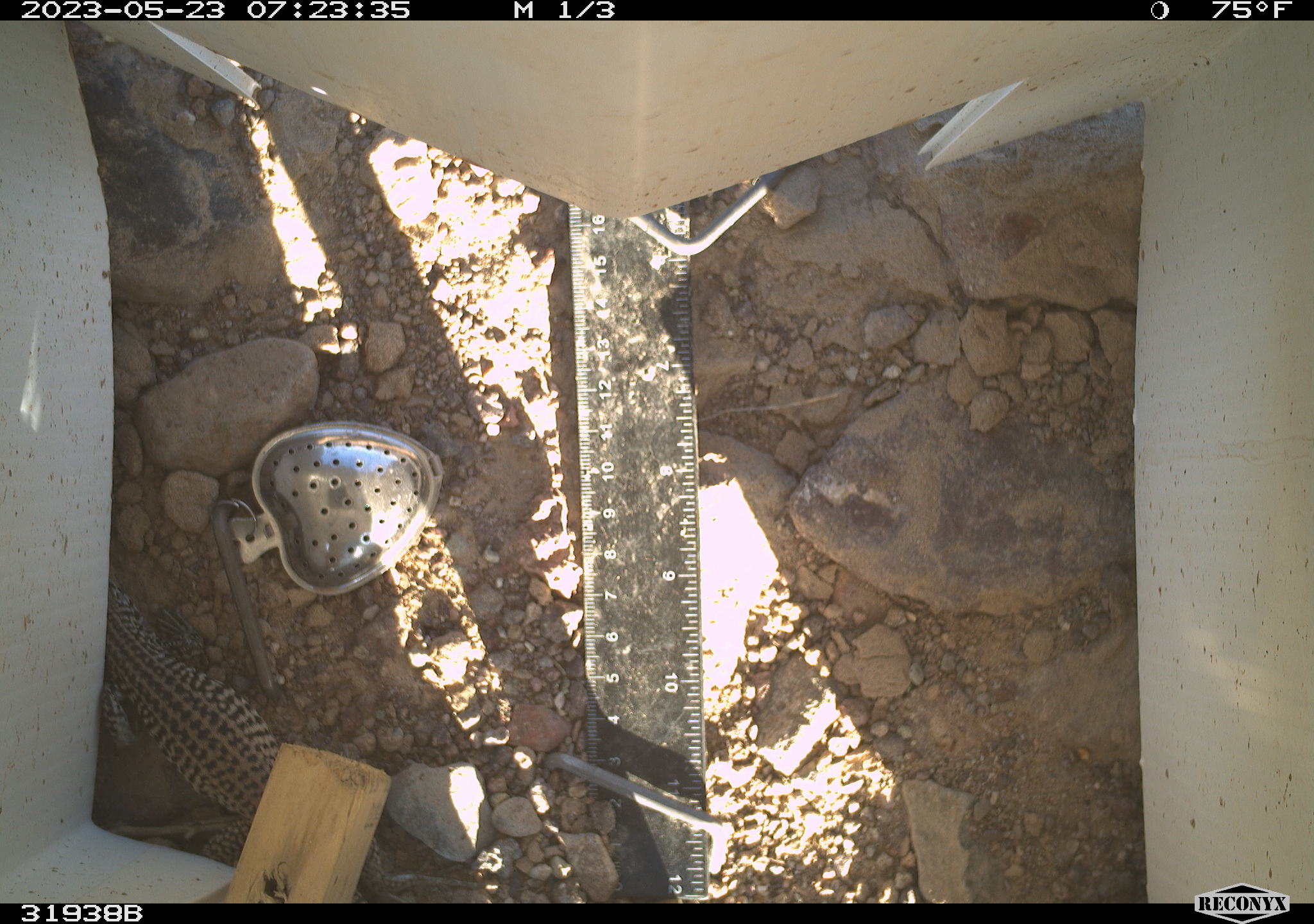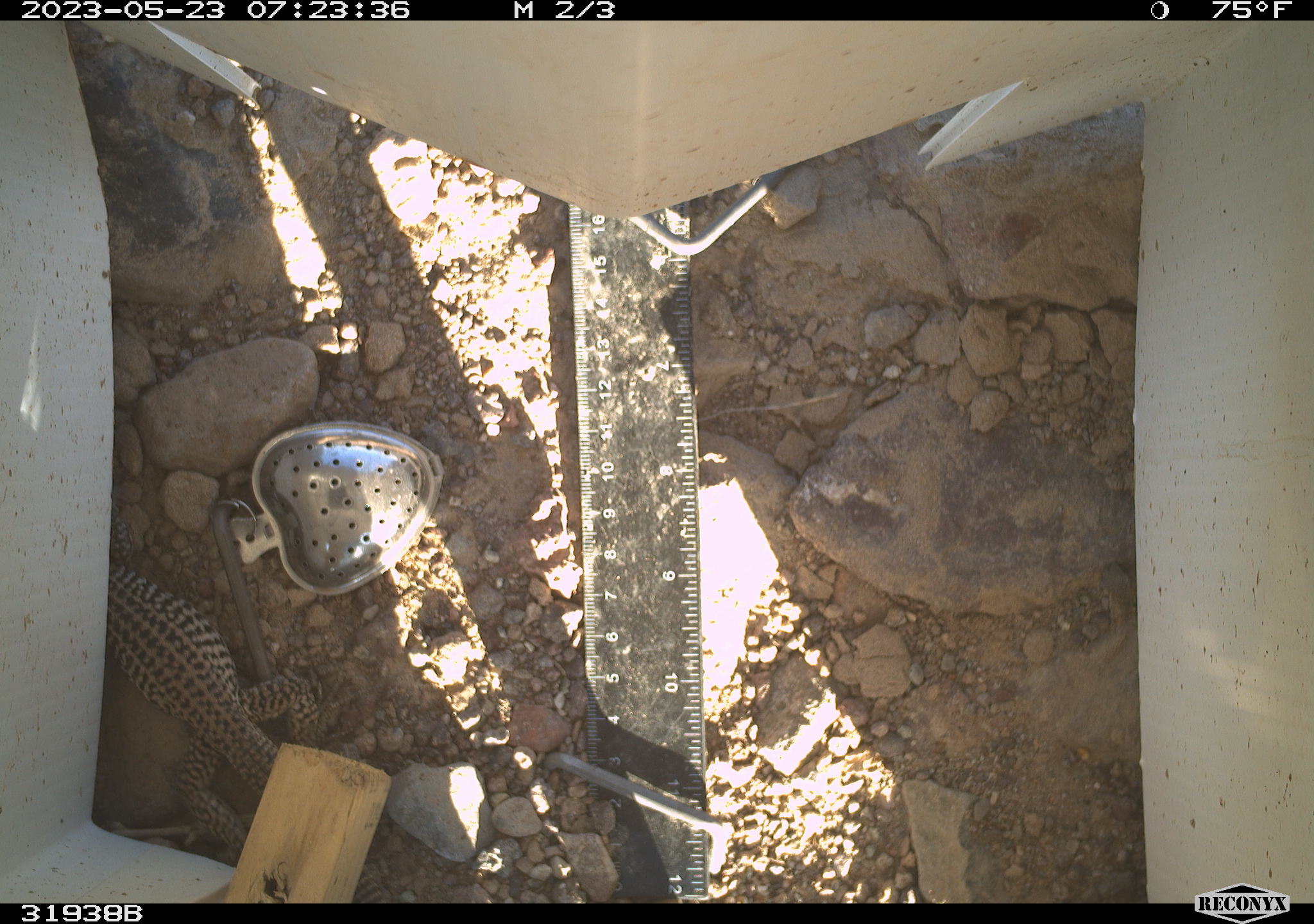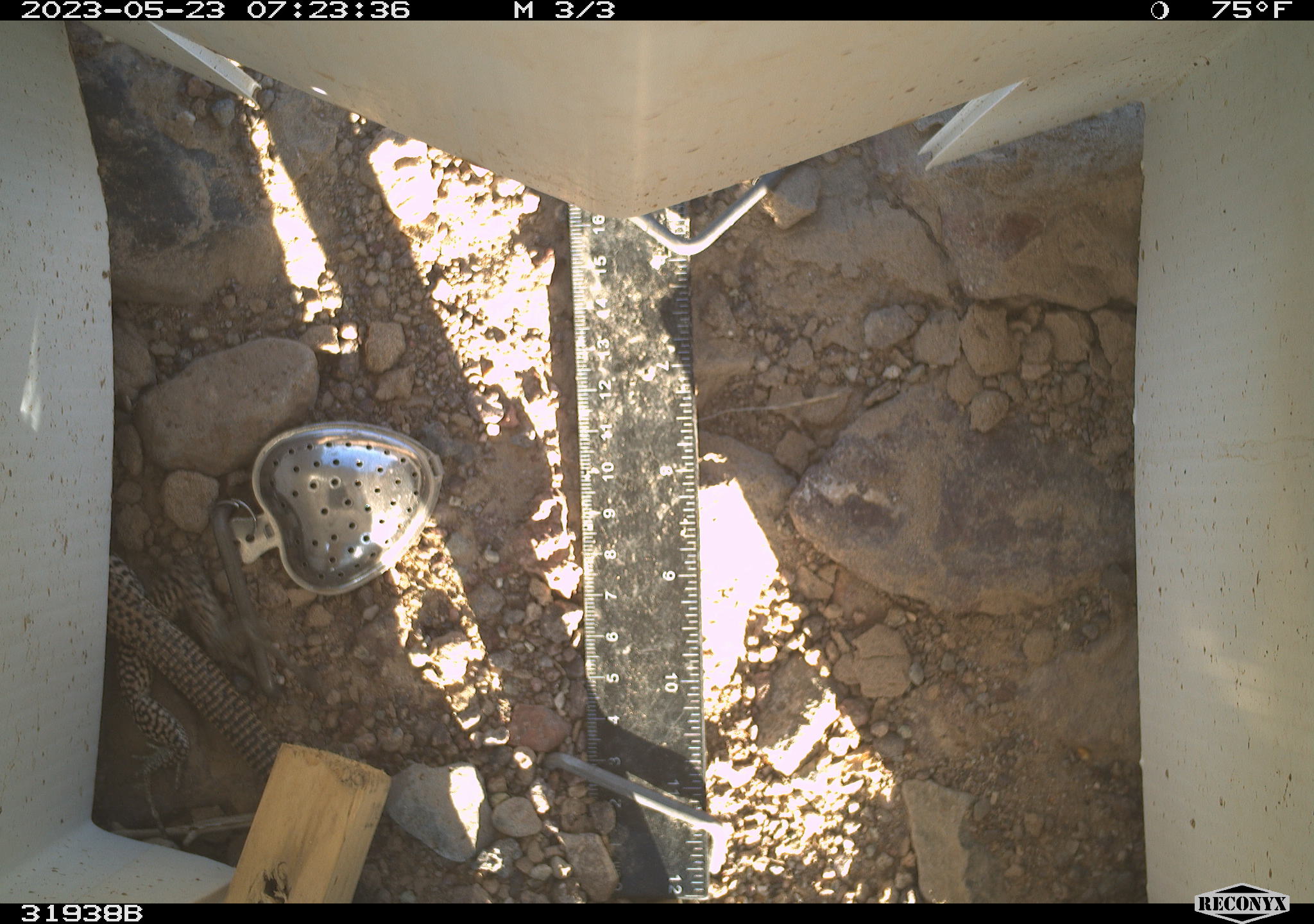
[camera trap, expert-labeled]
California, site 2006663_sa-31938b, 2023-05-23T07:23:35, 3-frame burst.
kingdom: Animalia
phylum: Chordata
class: Reptilia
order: Squamata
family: Teiidae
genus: Aspidoscelis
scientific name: Aspidoscelis tigris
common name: western whiptail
Western whiptail (Aspidoscelis tigris).